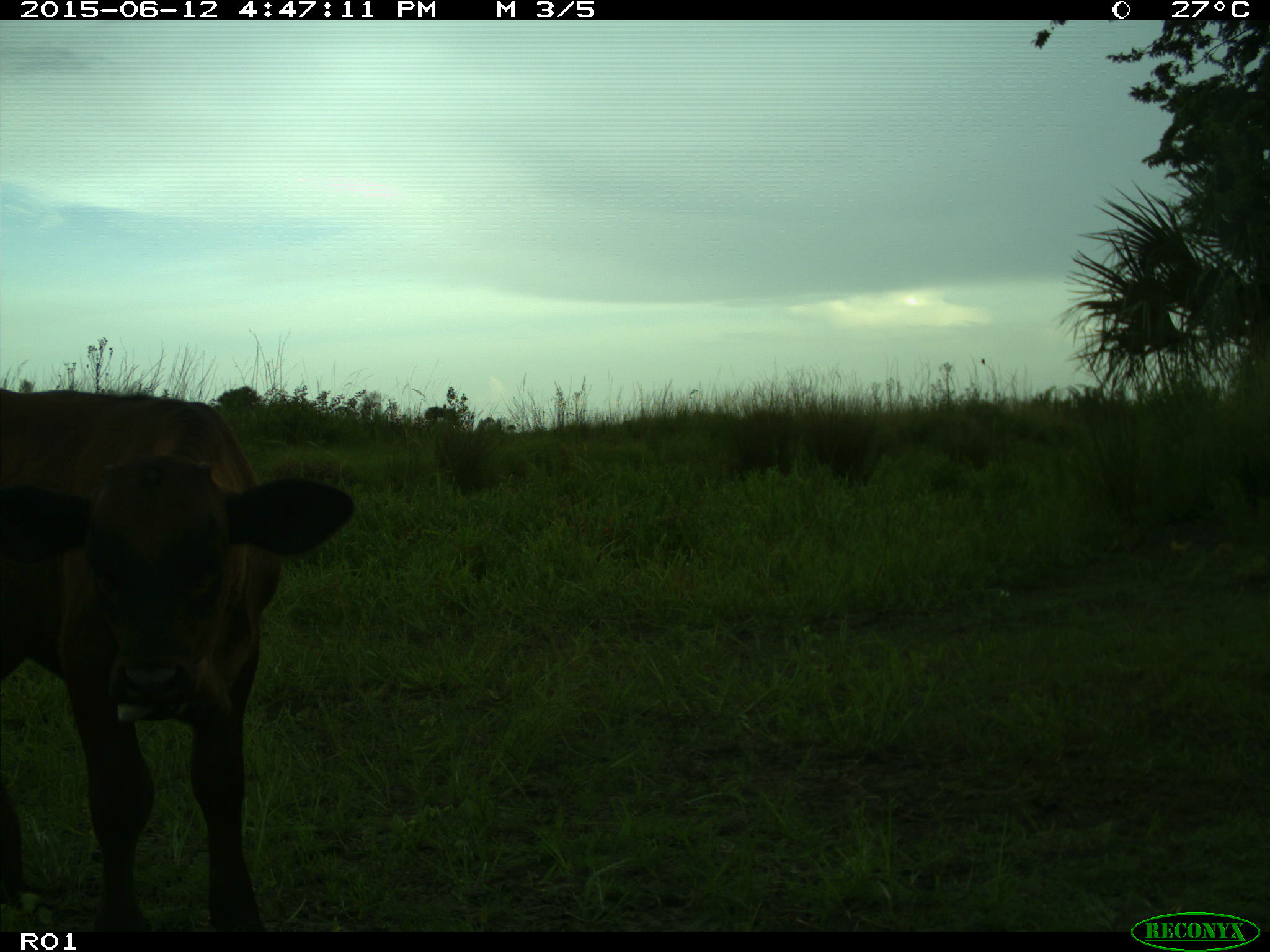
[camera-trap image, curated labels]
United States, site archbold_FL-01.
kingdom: Animalia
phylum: Chordata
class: Mammalia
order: Artiodactyla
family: Bovidae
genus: Bos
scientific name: Bos taurus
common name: domestic cow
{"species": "Bos taurus (domestic cow)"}